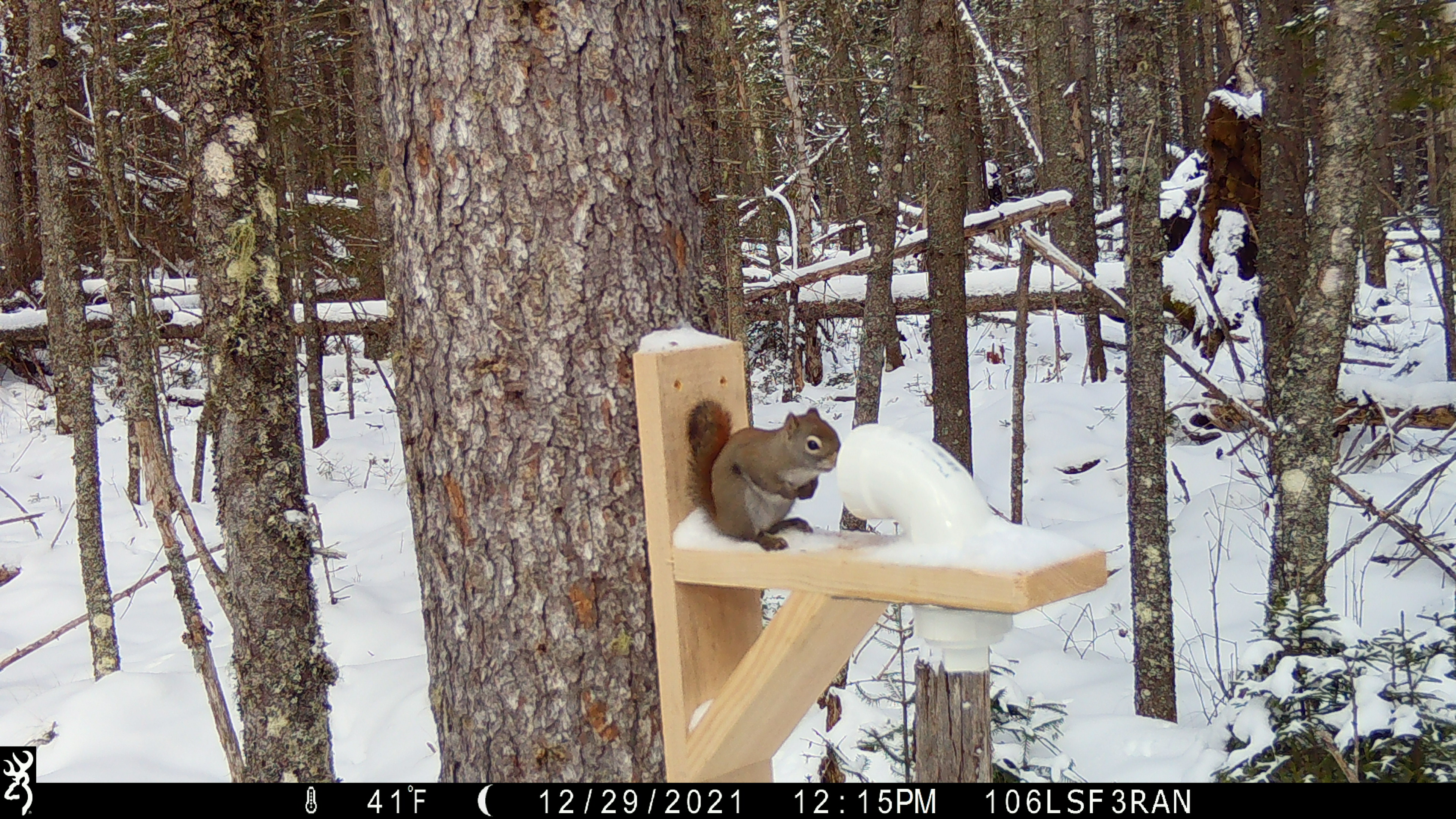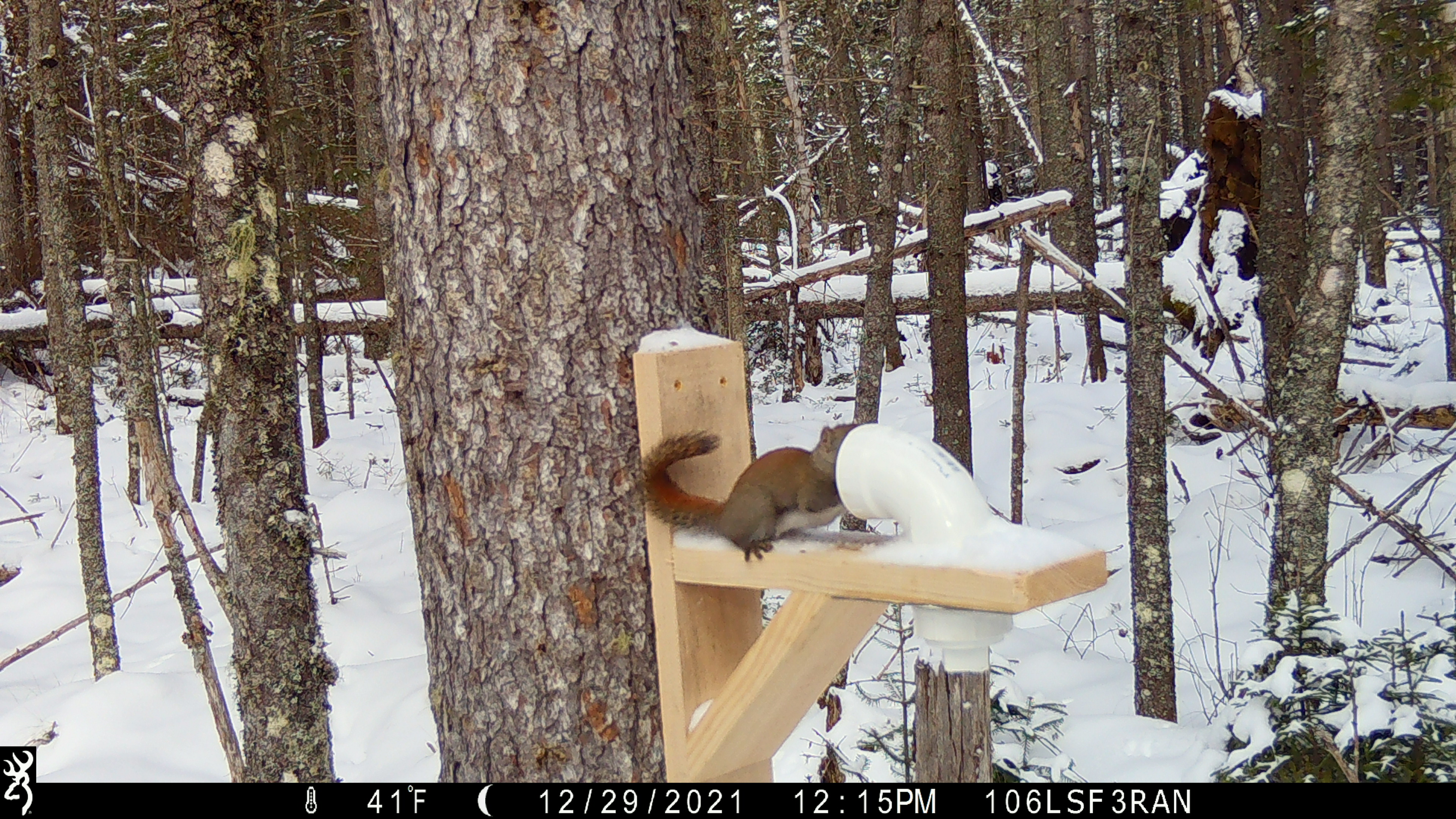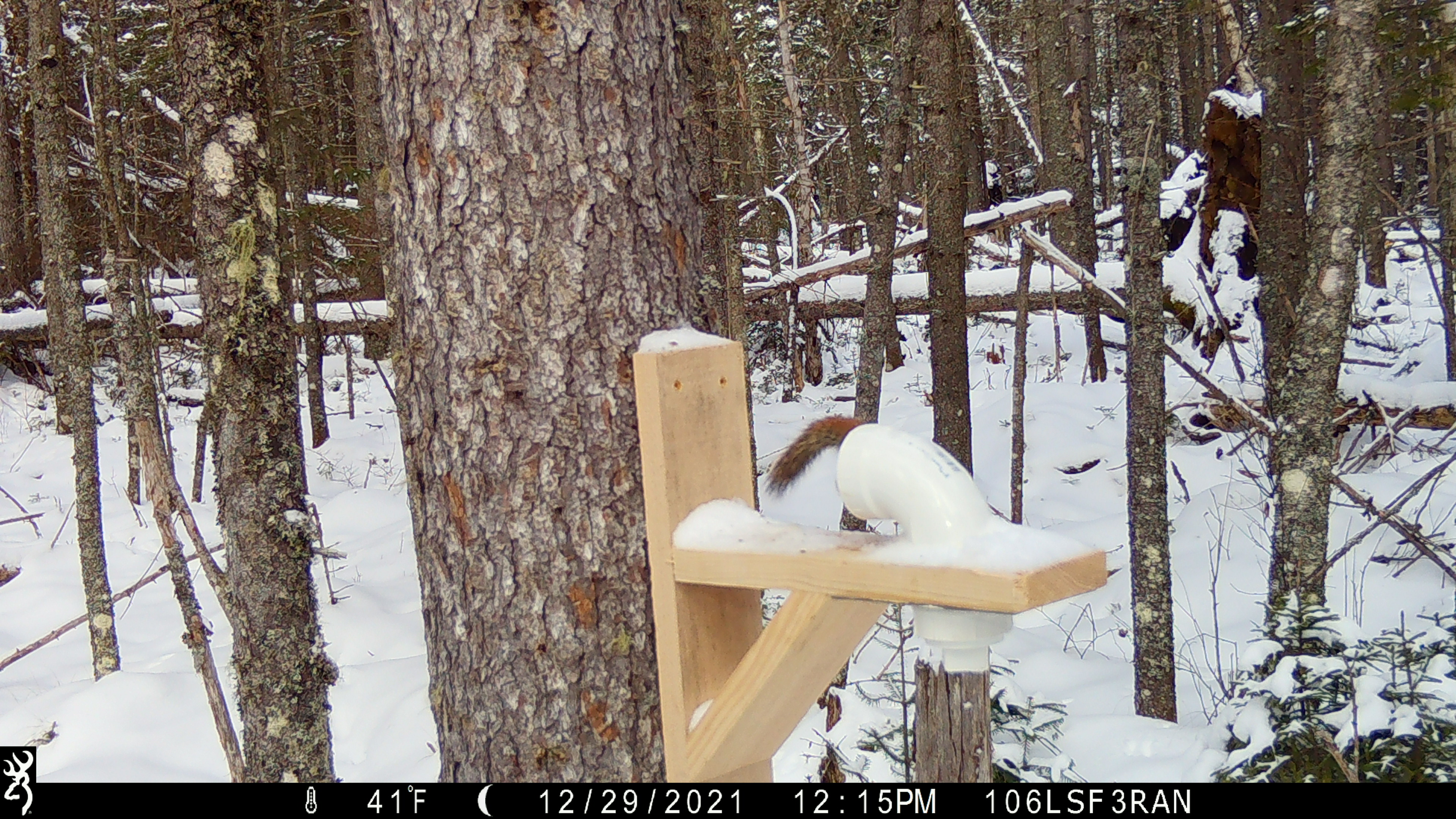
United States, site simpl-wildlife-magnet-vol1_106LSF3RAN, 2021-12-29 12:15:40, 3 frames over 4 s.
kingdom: Animalia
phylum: Chordata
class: Mammalia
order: Rodentia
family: Sciuridae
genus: Tamiasciurus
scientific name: Tamiasciurus hudsonicus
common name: red squirrel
Red squirrel (Tamiasciurus hudsonicus).